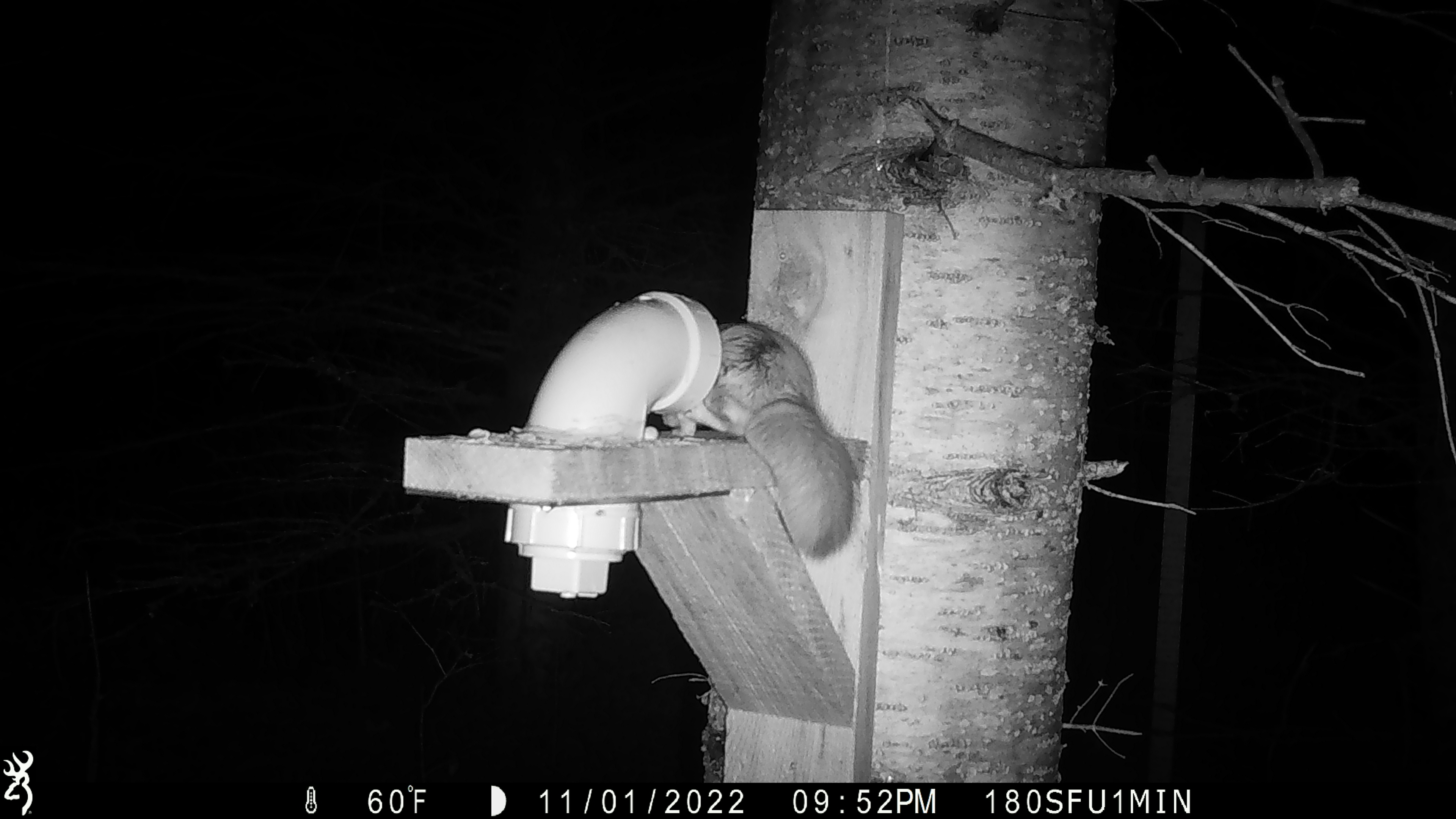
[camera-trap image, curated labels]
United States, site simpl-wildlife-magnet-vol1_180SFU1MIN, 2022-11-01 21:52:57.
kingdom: Animalia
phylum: Chordata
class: Mammalia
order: Rodentia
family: Sciuridae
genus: Glaucomys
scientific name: Glaucomys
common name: flying squirrel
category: flying squirrel sp.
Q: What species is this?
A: Flying squirrel sp. (flying squirrel) (Glaucomys).